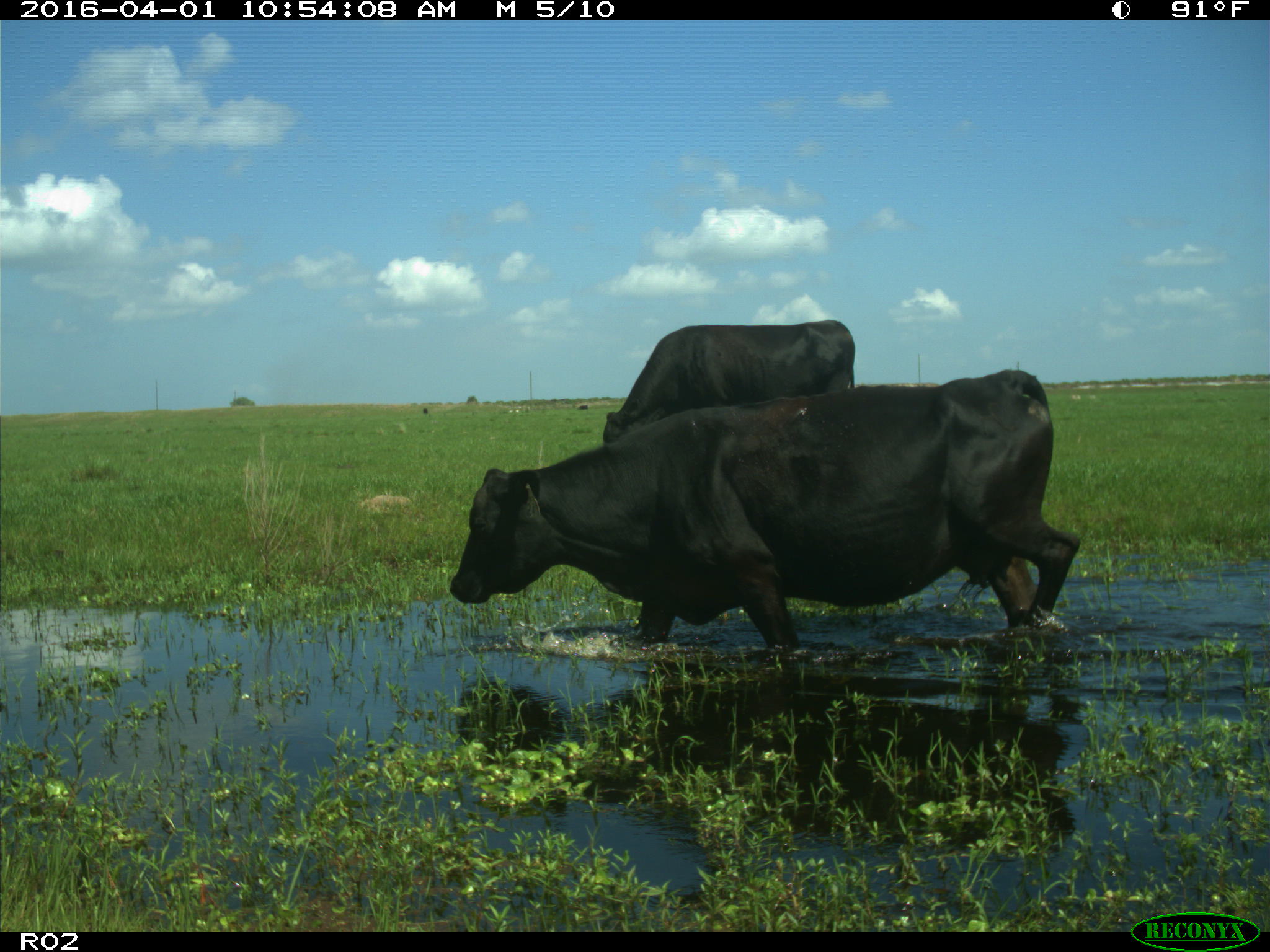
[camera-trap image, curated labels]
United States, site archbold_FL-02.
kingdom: Animalia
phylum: Chordata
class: Mammalia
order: Artiodactyla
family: Bovidae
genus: Bos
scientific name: Bos taurus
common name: domestic cow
Bos taurus (domestic cow).